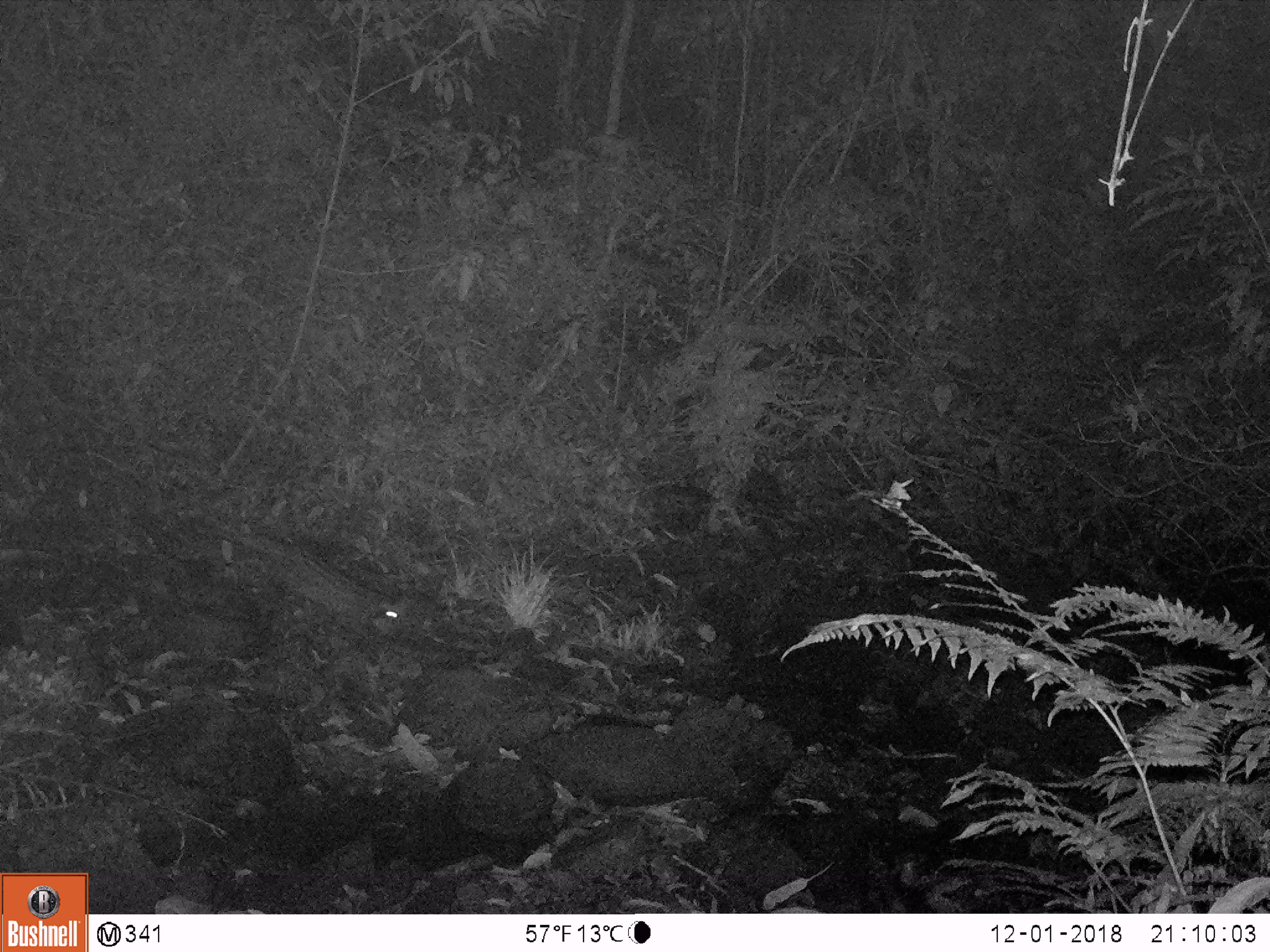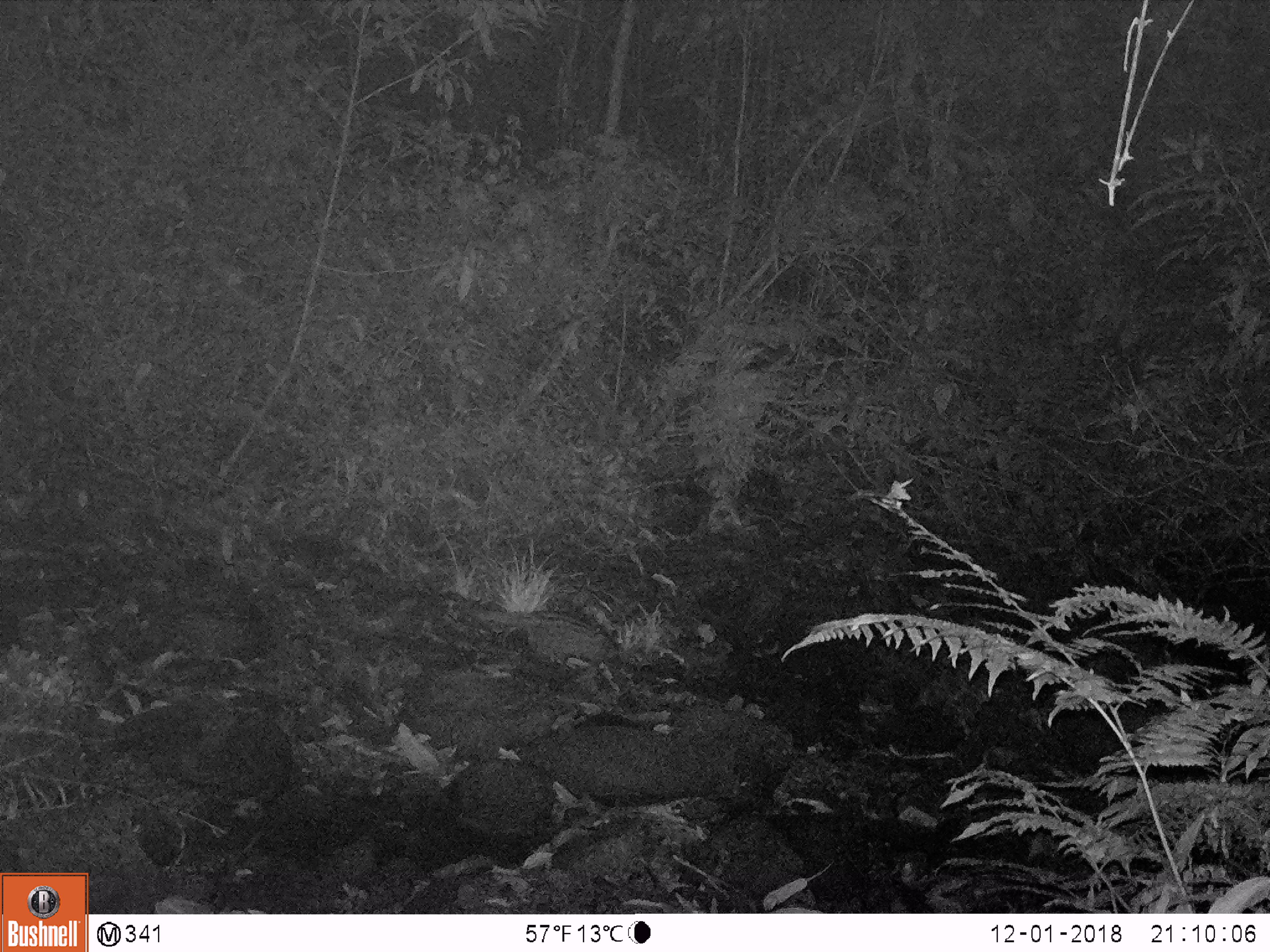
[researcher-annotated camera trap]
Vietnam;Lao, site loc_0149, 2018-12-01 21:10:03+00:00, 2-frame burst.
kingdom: Animalia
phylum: Chordata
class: Mammalia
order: Carnivora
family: Viverridae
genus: Paradoxurus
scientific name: Paradoxurus hermaphroditus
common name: common palm civet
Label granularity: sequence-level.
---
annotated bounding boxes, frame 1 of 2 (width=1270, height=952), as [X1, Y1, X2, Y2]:
common palm civet: [370, 590, 515, 650]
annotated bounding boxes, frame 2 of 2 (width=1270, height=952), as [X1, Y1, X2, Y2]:
common palm civet: [479, 607, 619, 664]